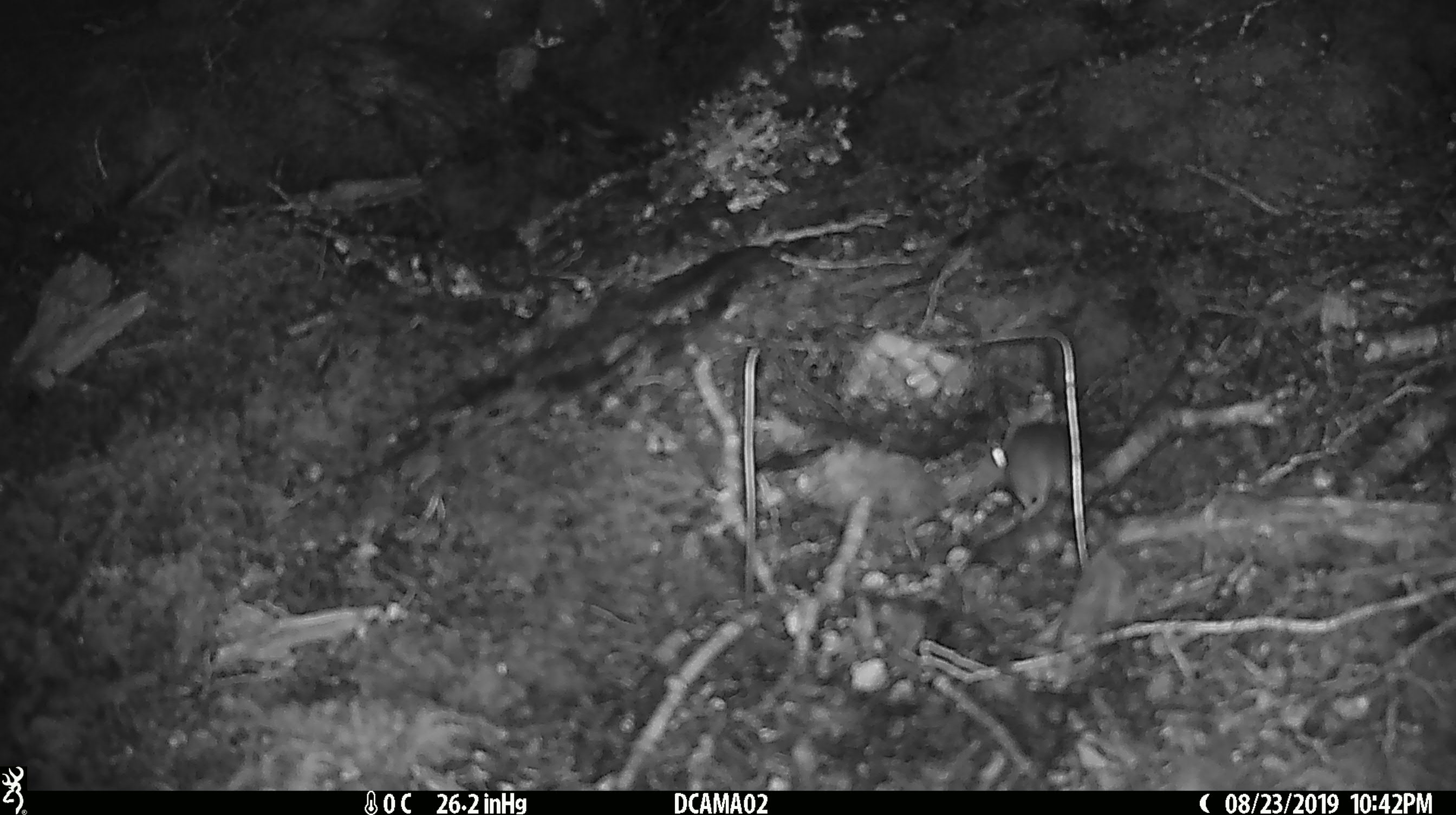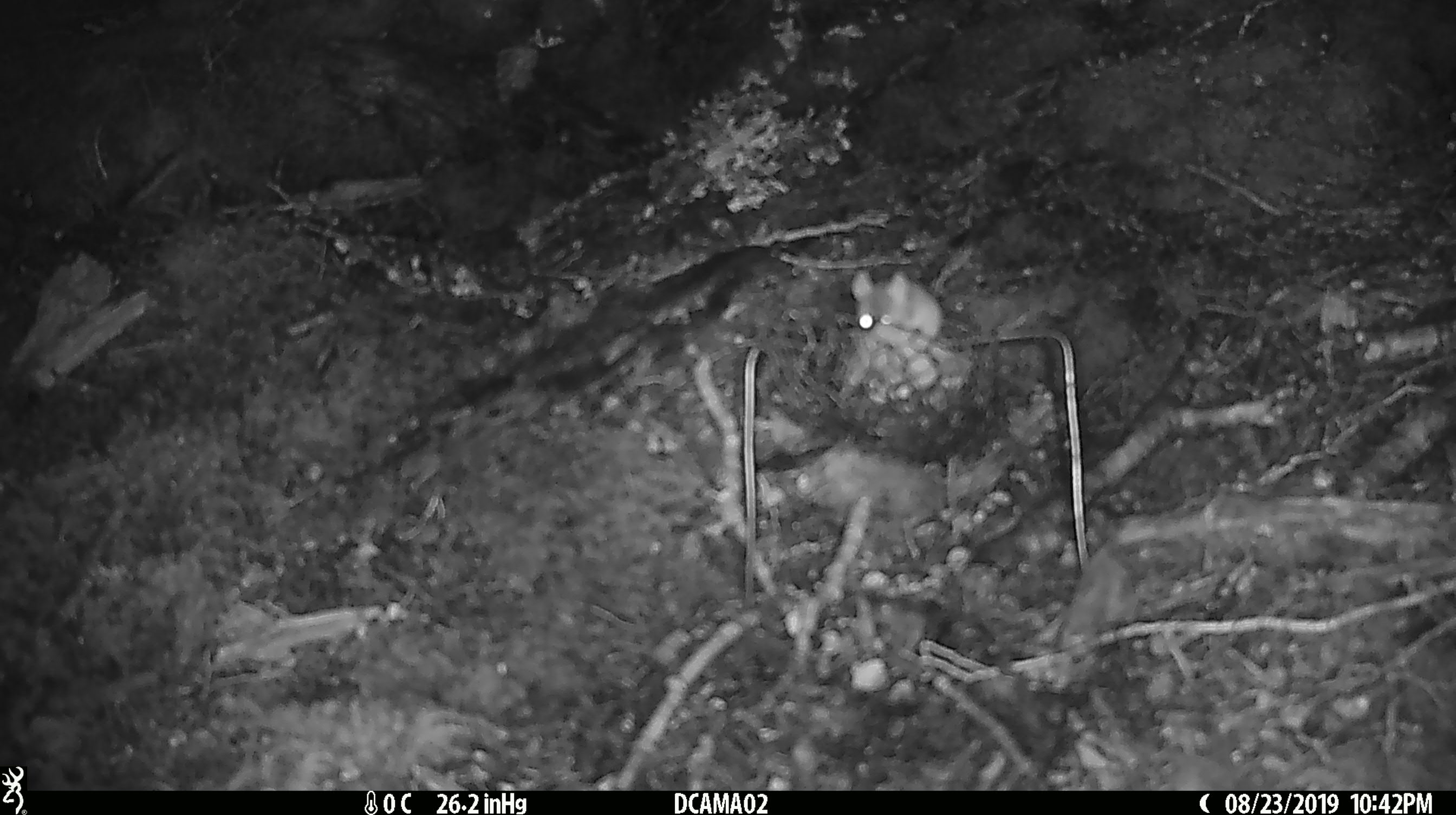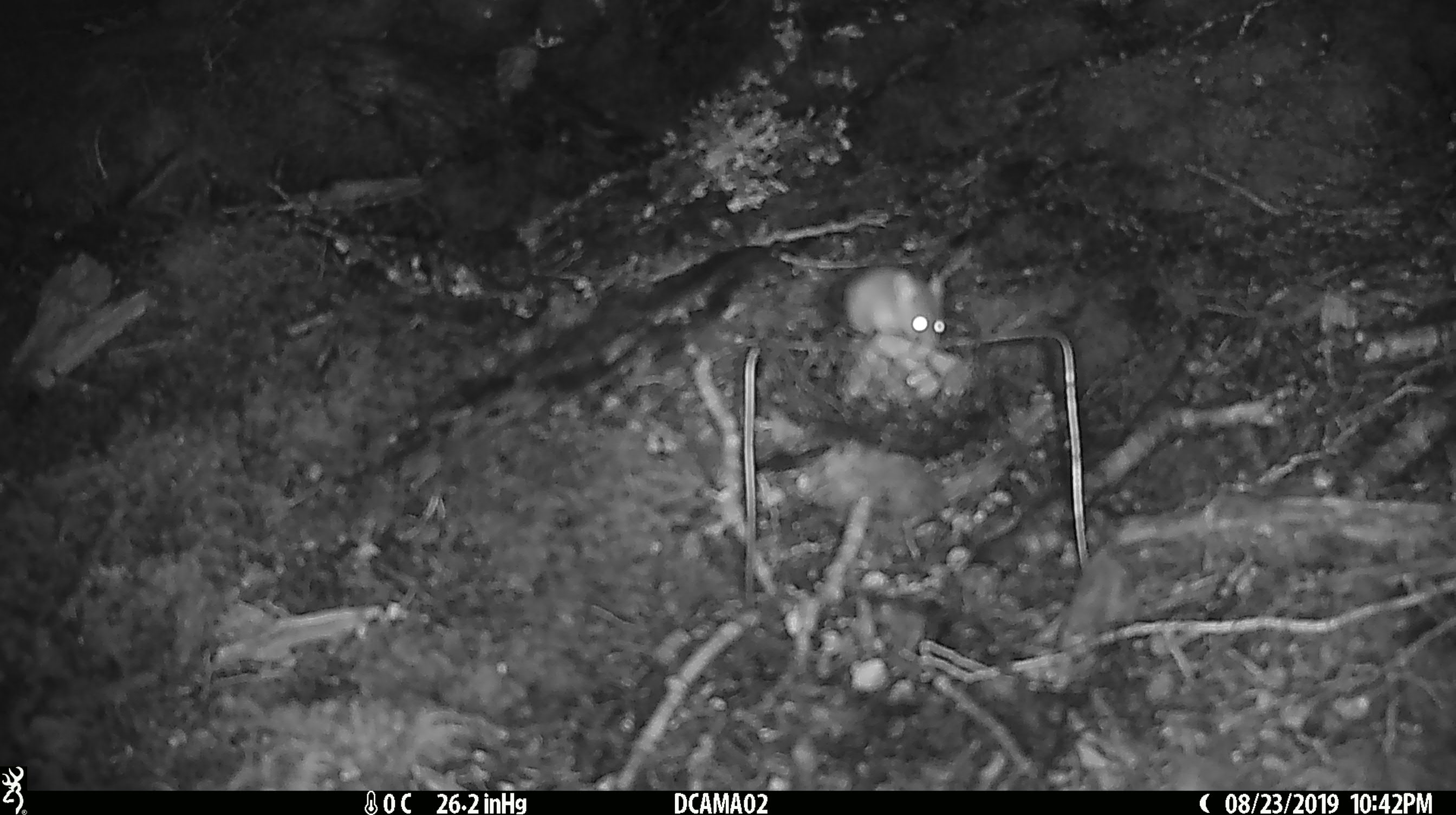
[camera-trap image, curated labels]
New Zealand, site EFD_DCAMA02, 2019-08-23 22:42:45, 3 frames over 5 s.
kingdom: Animalia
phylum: Chordata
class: Mammalia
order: Rodentia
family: Muridae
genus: Mus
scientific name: Mus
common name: mouse